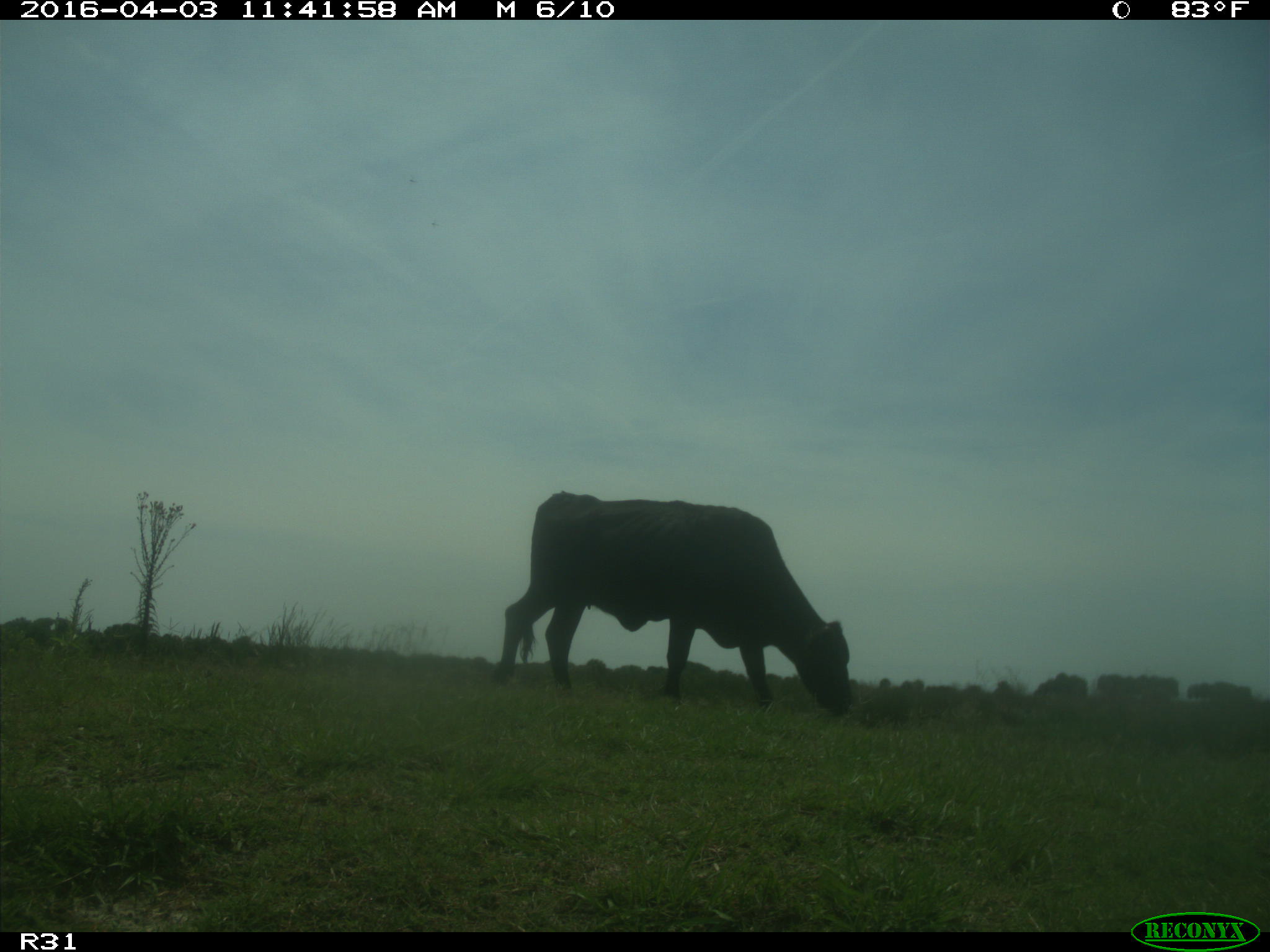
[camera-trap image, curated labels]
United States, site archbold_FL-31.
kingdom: Animalia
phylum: Chordata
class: Mammalia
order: Artiodactyla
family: Bovidae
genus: Bos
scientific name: Bos taurus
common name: domestic cow